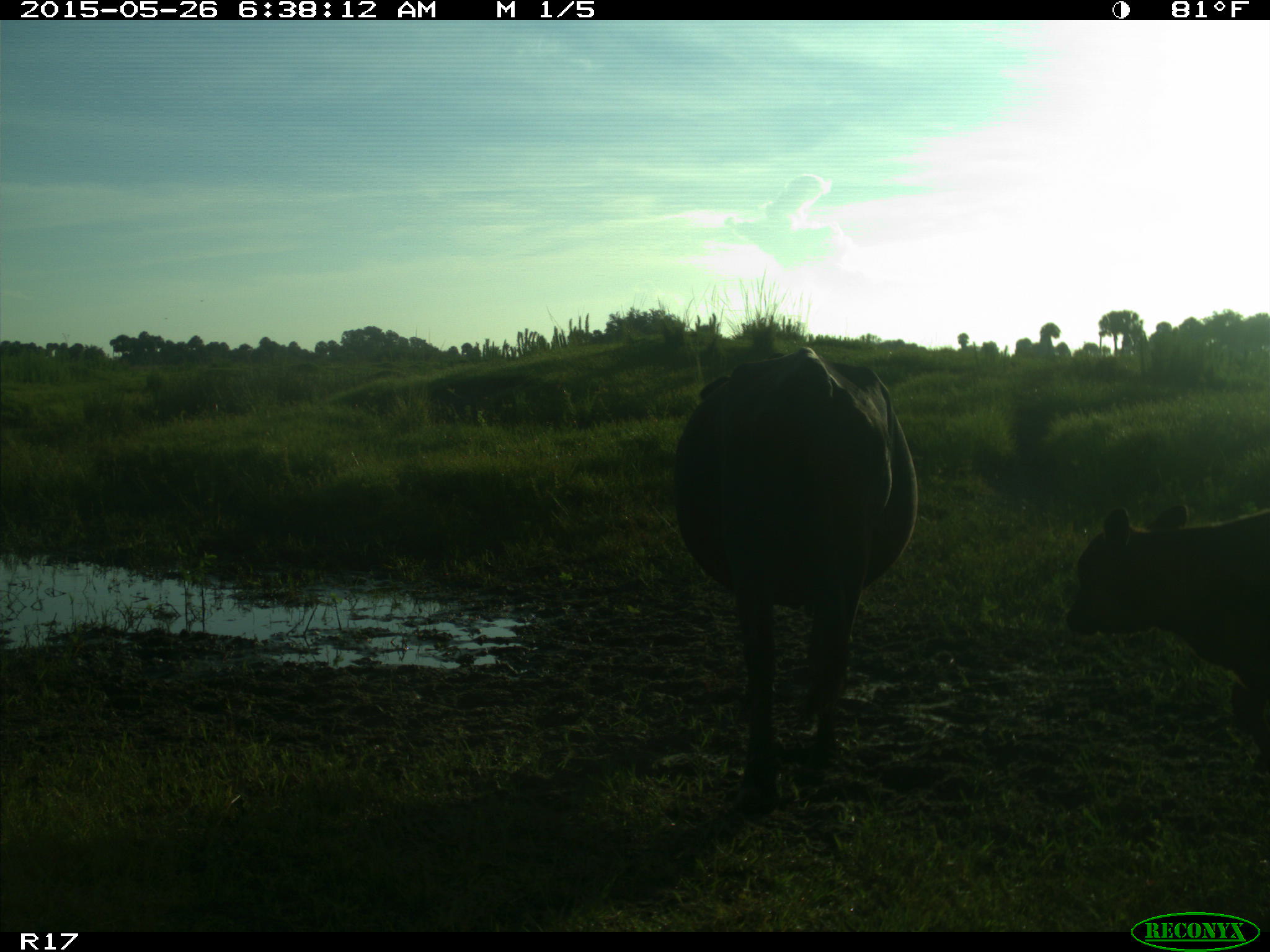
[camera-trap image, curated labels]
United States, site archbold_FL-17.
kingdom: Animalia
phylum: Chordata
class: Mammalia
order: Artiodactyla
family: Bovidae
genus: Bos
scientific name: Bos taurus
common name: domestic cow